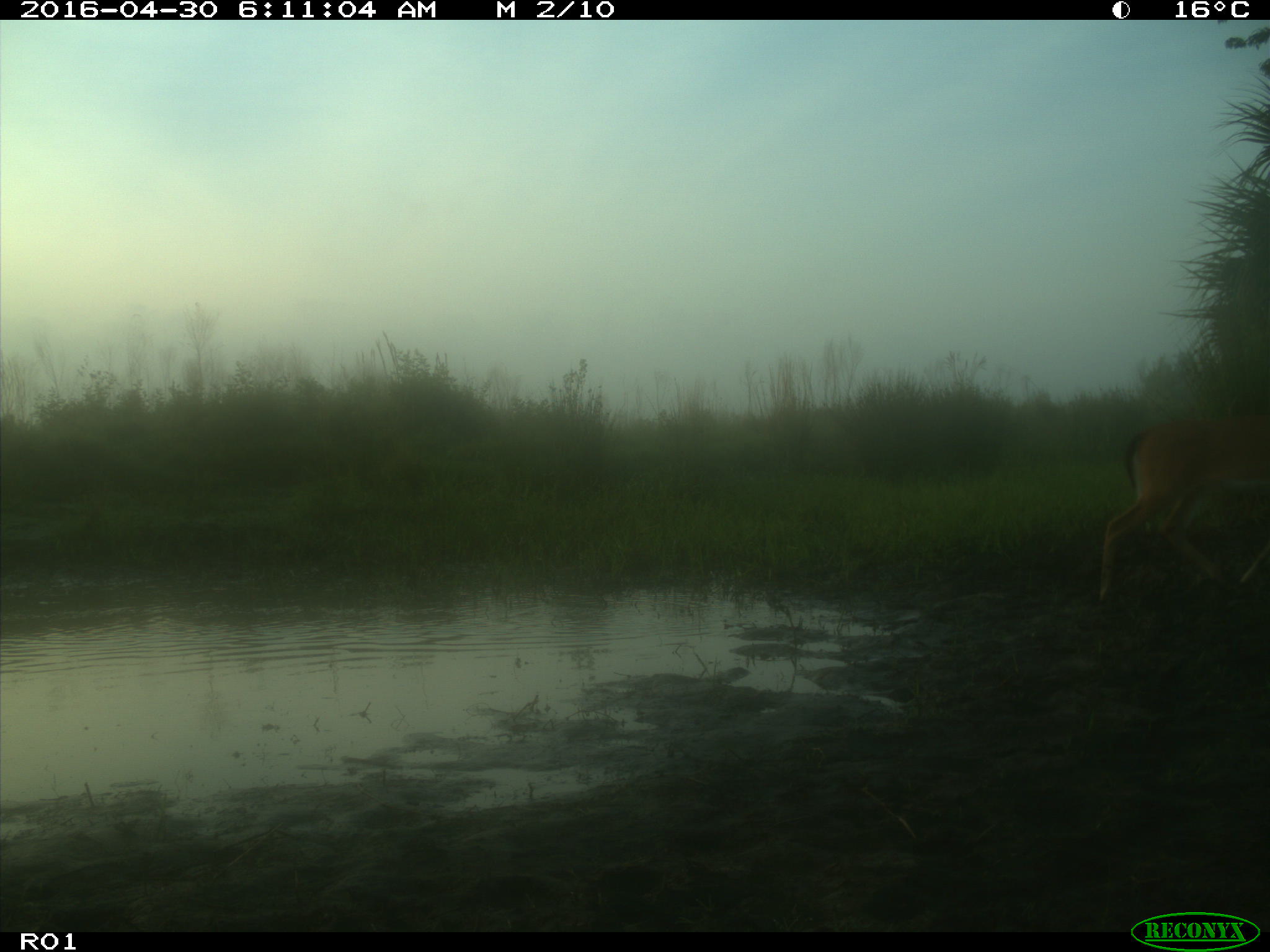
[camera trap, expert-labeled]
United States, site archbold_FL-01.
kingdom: Animalia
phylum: Chordata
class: Mammalia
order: Artiodactyla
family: Cervidae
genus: Odocoileus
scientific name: Odocoileus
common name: deer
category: unidentified deer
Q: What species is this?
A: Unidentified deer (deer) (Odocoileus).